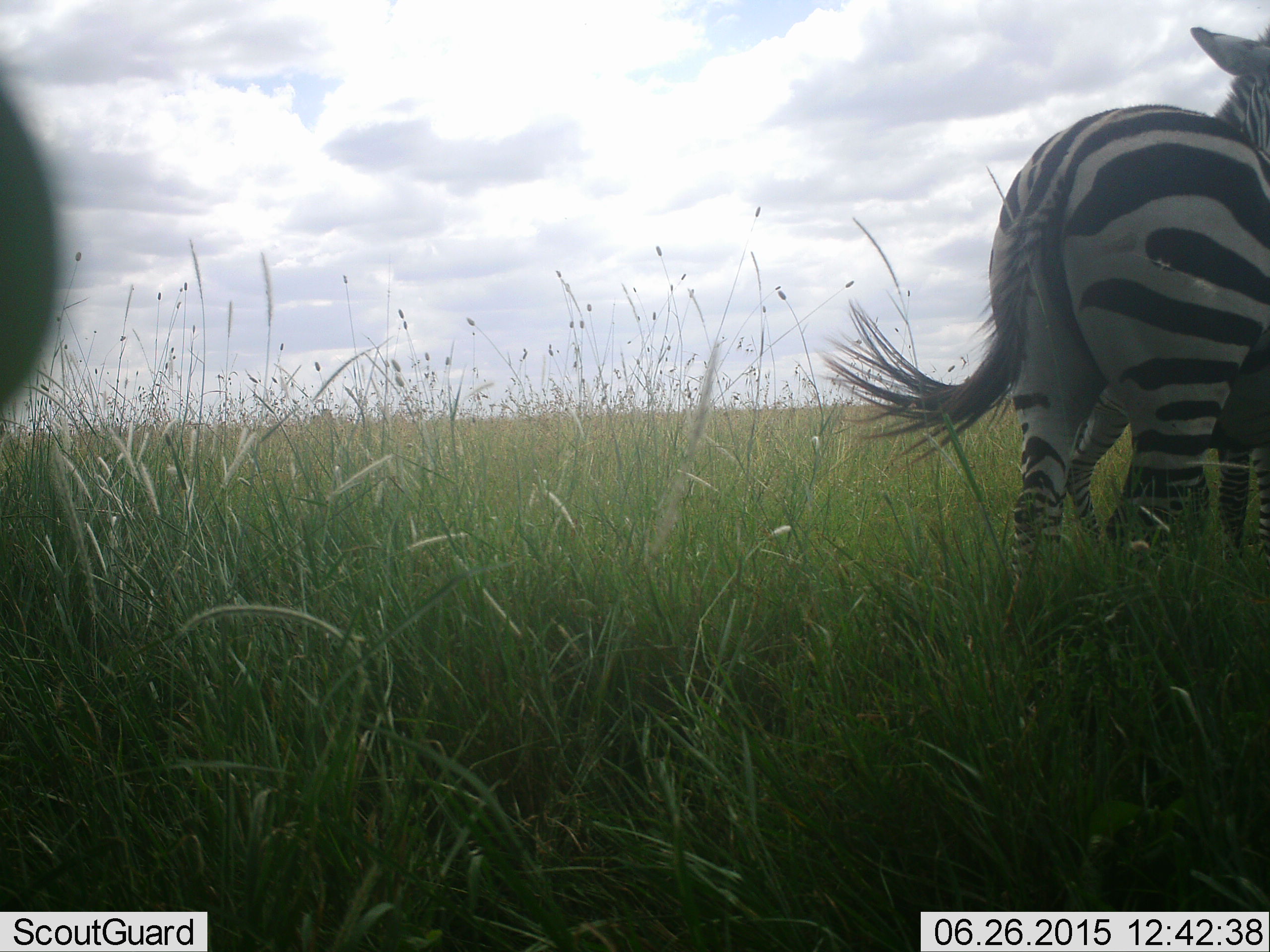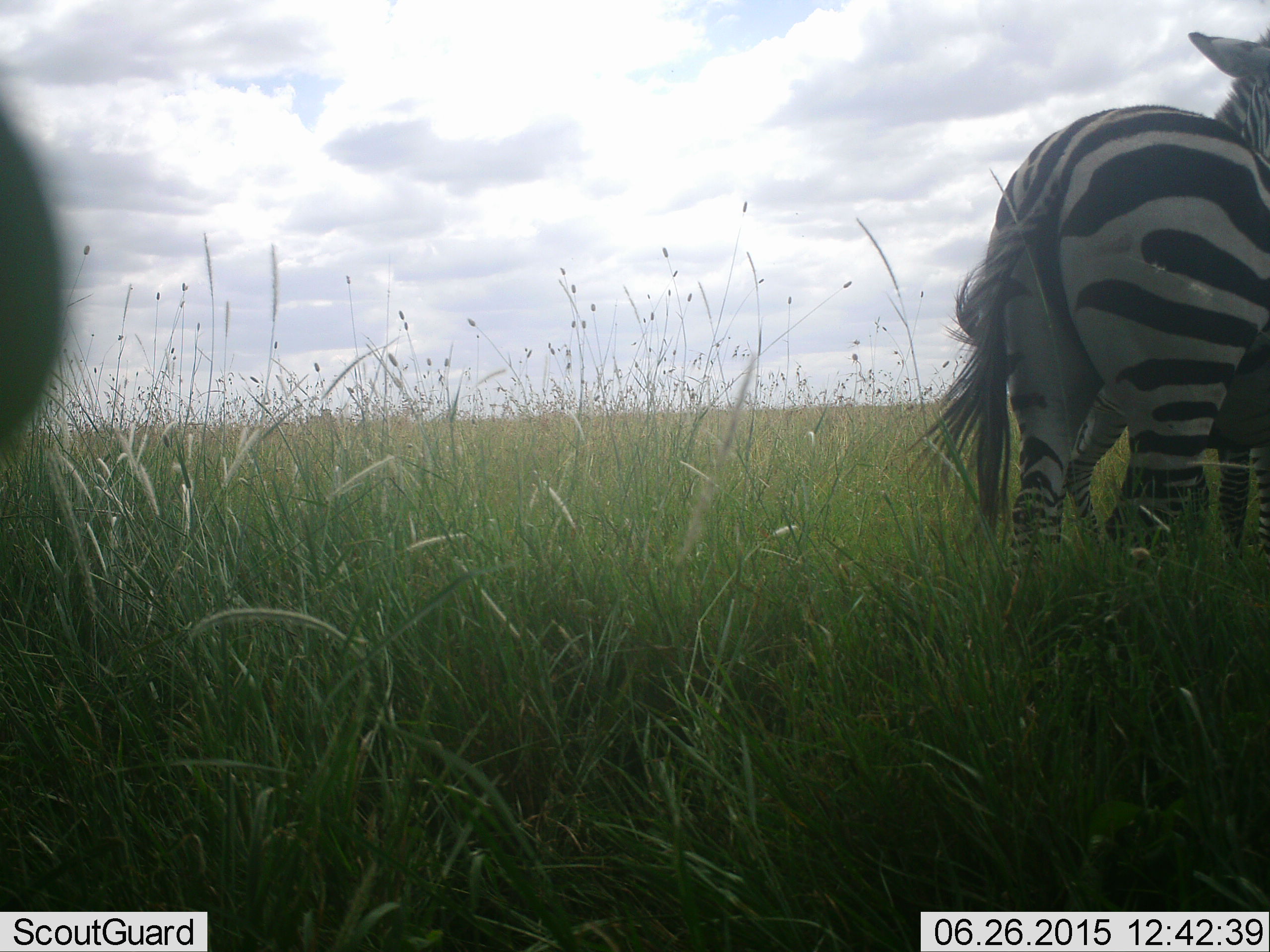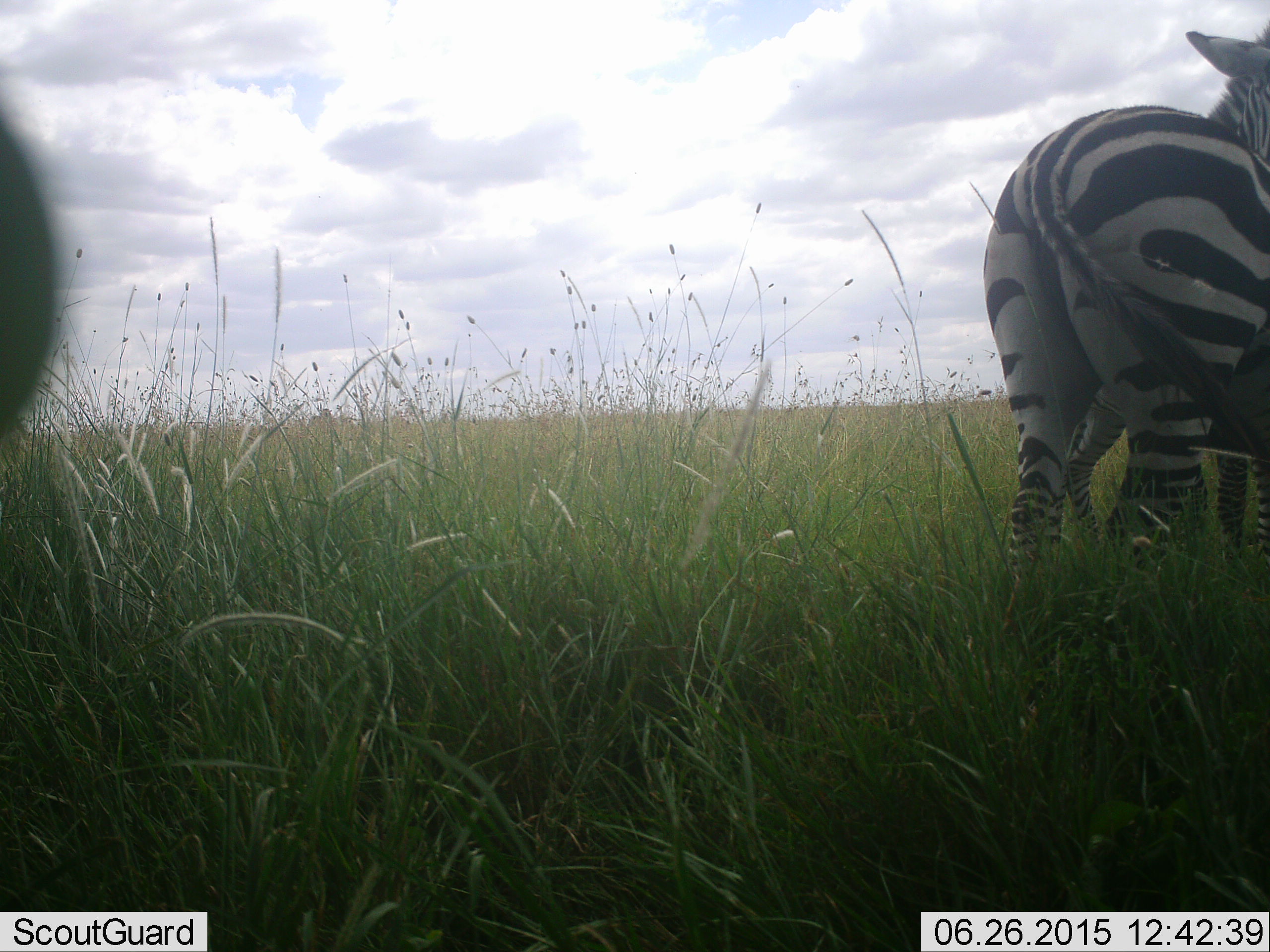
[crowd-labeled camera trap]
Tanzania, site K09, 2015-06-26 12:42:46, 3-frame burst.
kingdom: Animalia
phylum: Chordata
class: Mammalia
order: Perissodactyla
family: Equidae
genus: Equus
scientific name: Equus quagga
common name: plains zebra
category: zebra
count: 2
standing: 100%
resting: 0%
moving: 0%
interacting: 0%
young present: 10%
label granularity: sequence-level